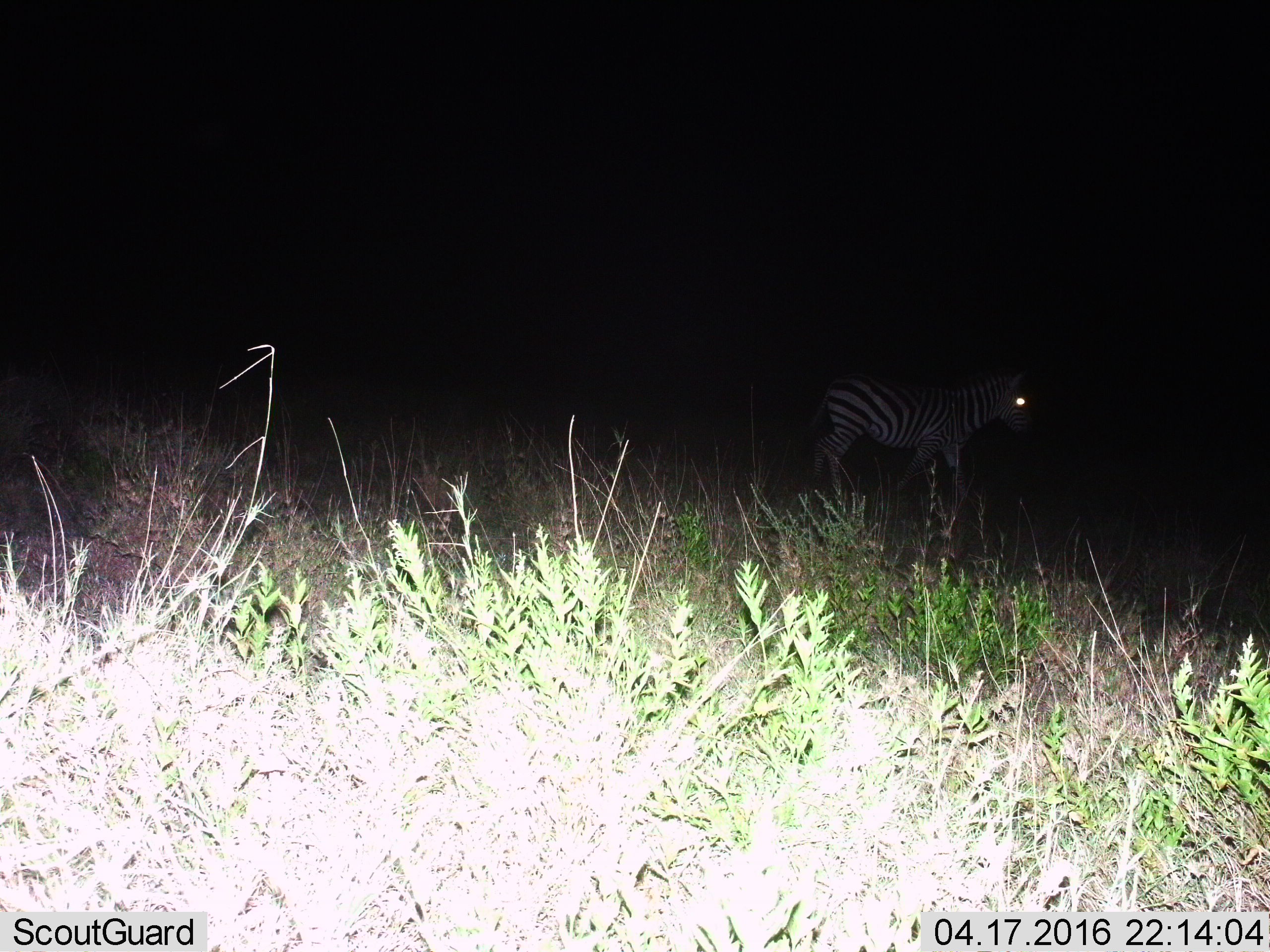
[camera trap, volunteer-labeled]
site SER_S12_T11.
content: unidentified animal